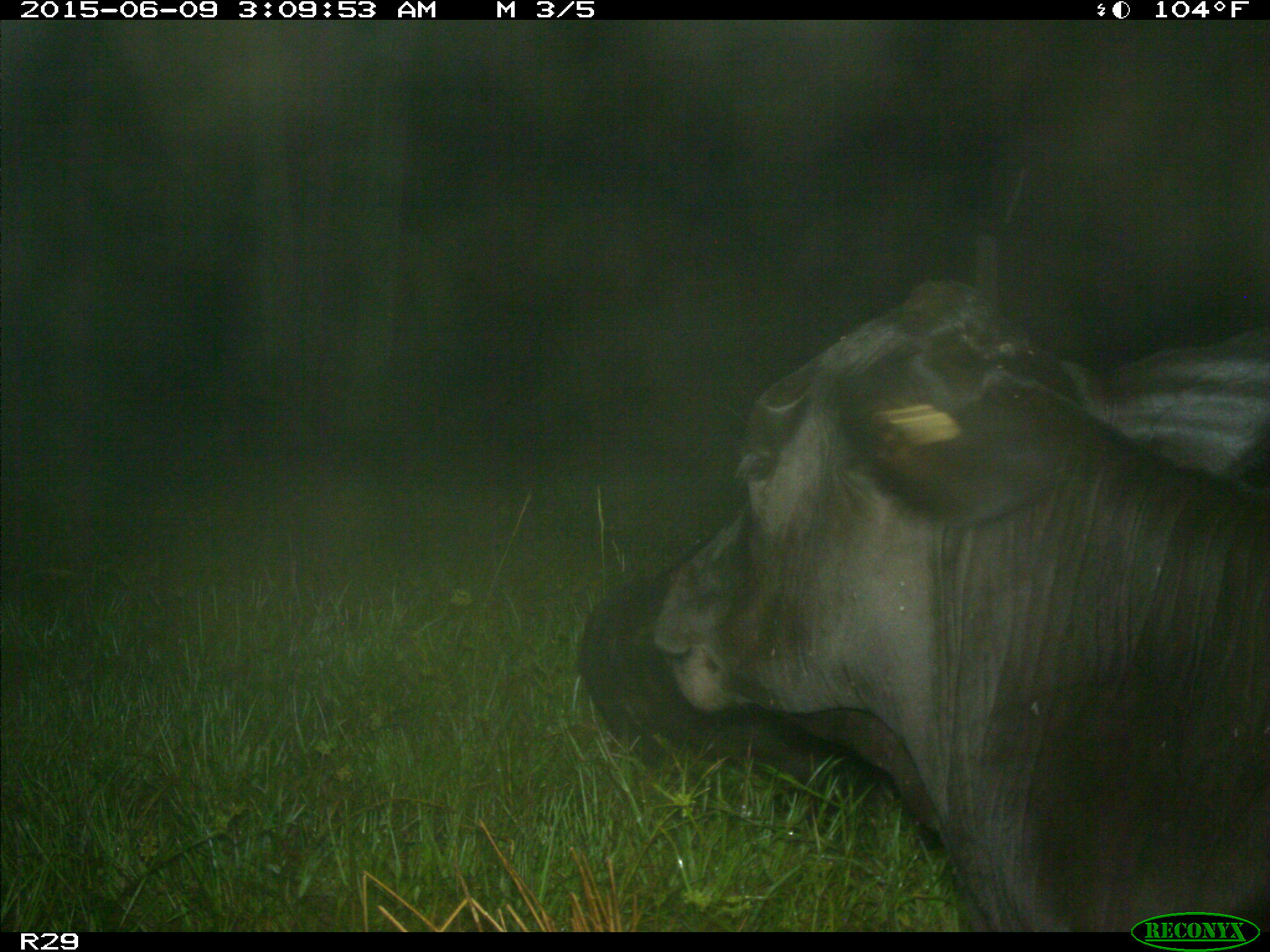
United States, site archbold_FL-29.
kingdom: Animalia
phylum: Chordata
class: Mammalia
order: Artiodactyla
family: Bovidae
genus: Bos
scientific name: Bos taurus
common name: domestic cow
Bos taurus (domestic cow).